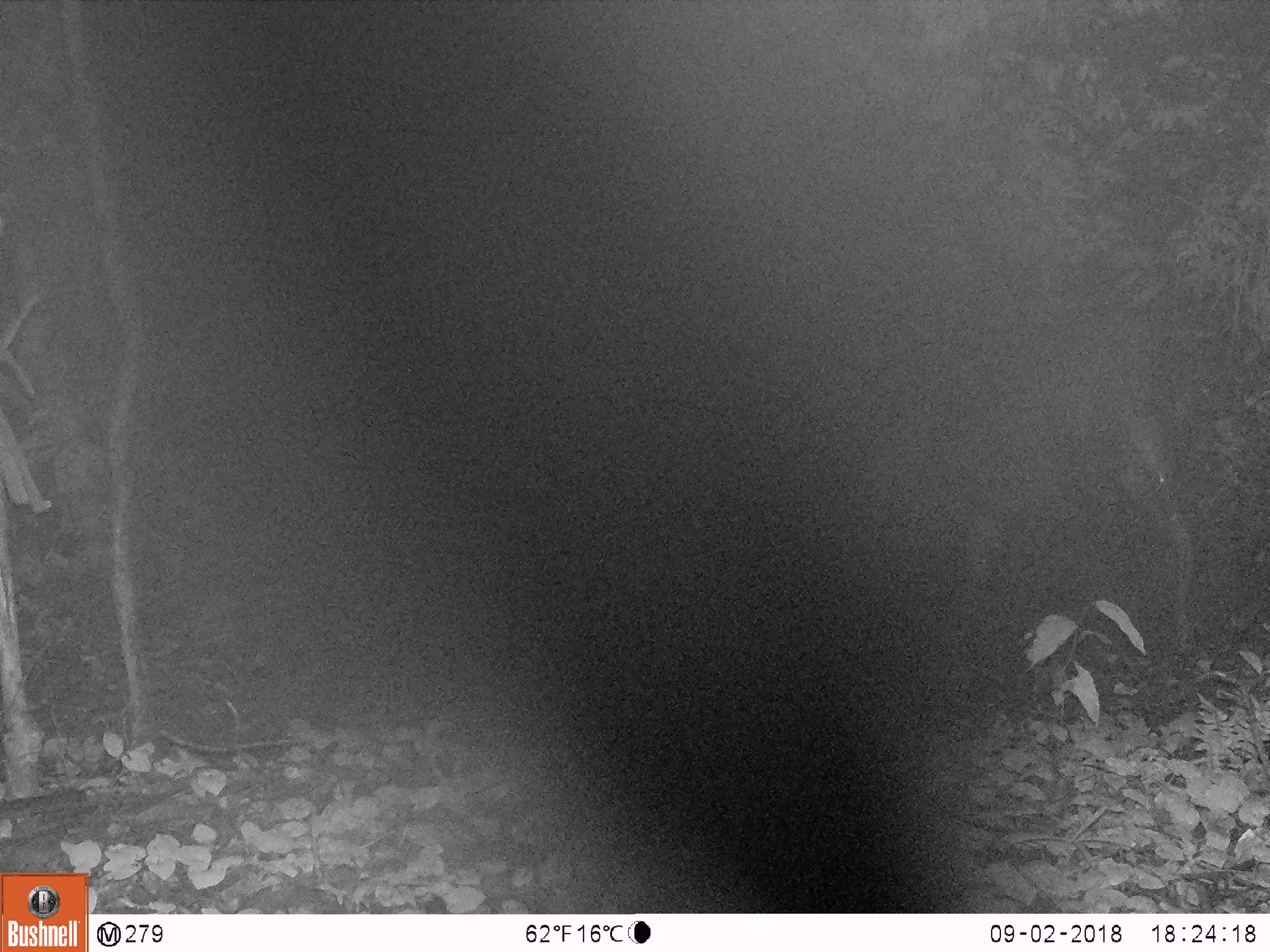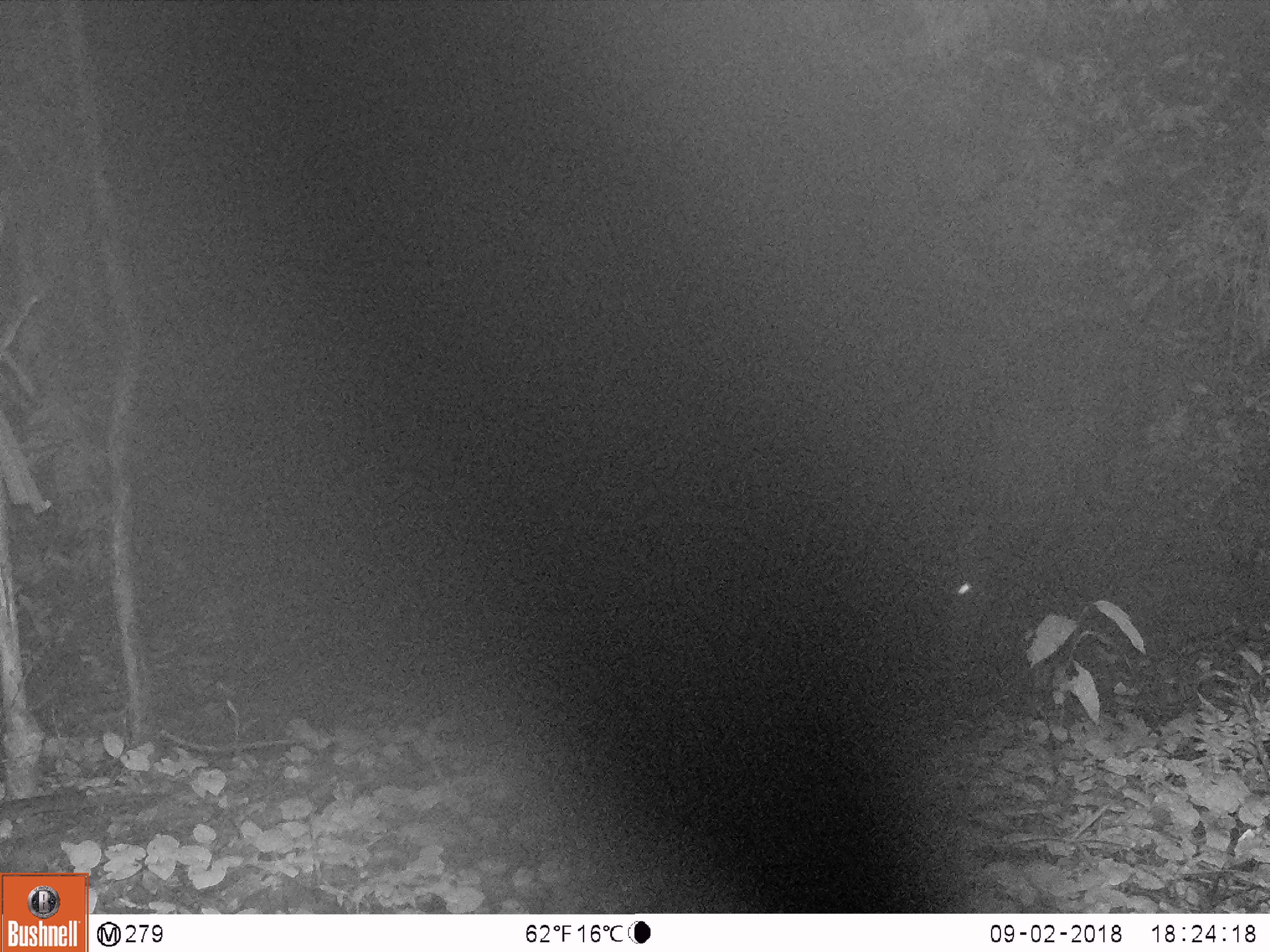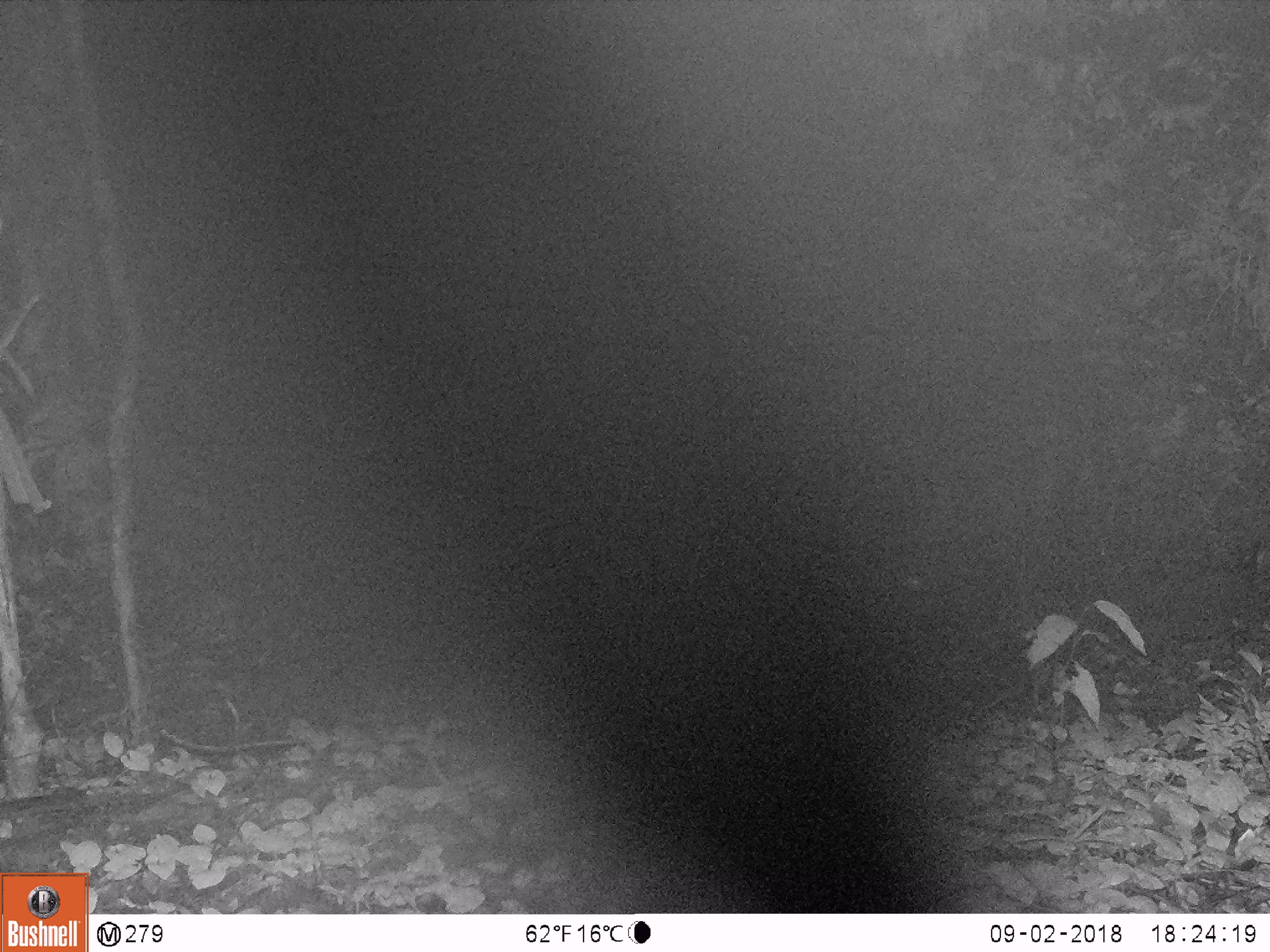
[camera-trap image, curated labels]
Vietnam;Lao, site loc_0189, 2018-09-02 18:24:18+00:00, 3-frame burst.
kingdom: Animalia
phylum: Chordata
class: Mammalia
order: Artiodactyla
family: Cervidae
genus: Rusa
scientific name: Rusa unicolor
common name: sambar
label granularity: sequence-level